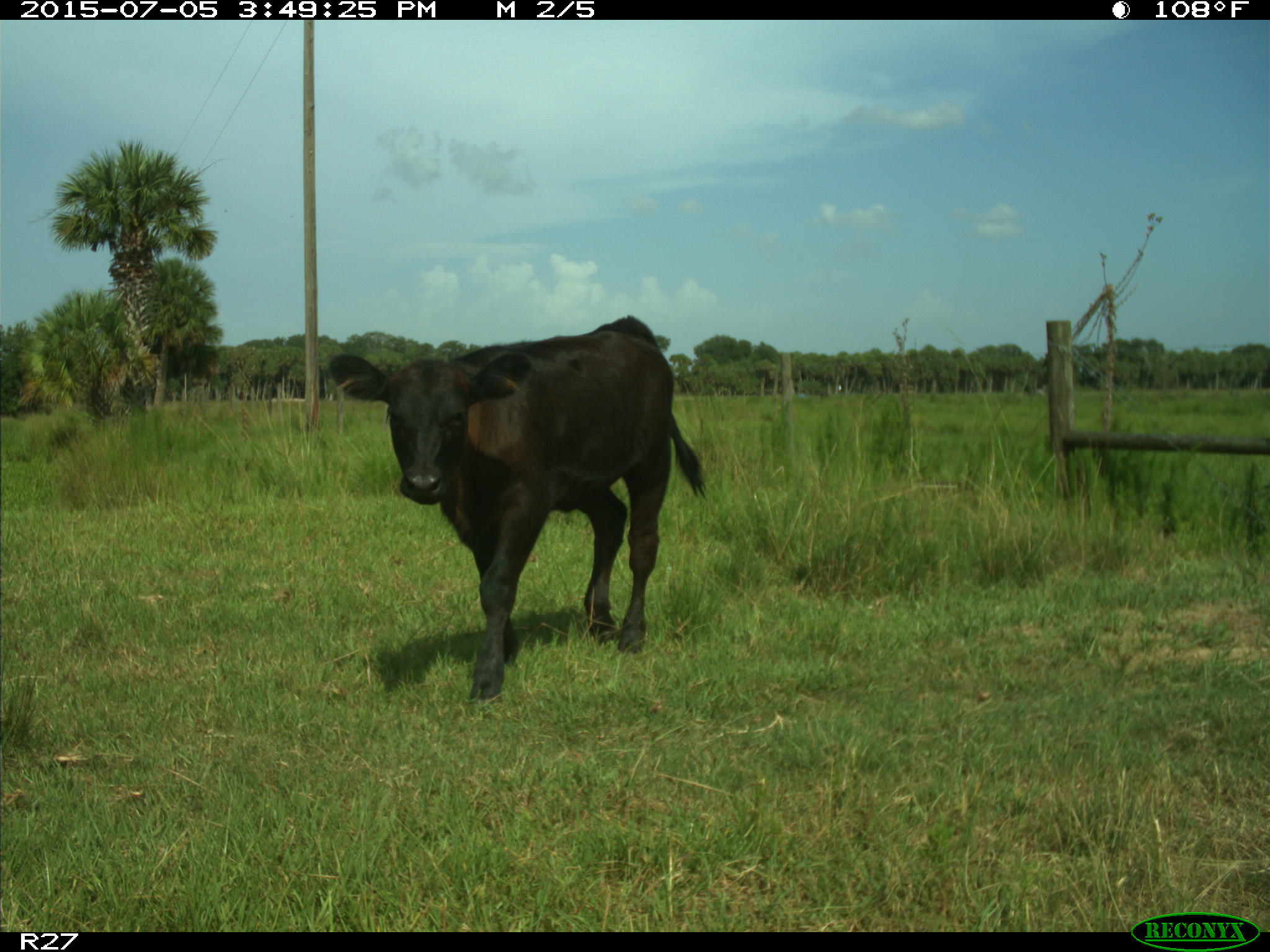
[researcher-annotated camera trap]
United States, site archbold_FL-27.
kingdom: Animalia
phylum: Chordata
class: Mammalia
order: Artiodactyla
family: Bovidae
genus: Bos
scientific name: Bos taurus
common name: domestic cow